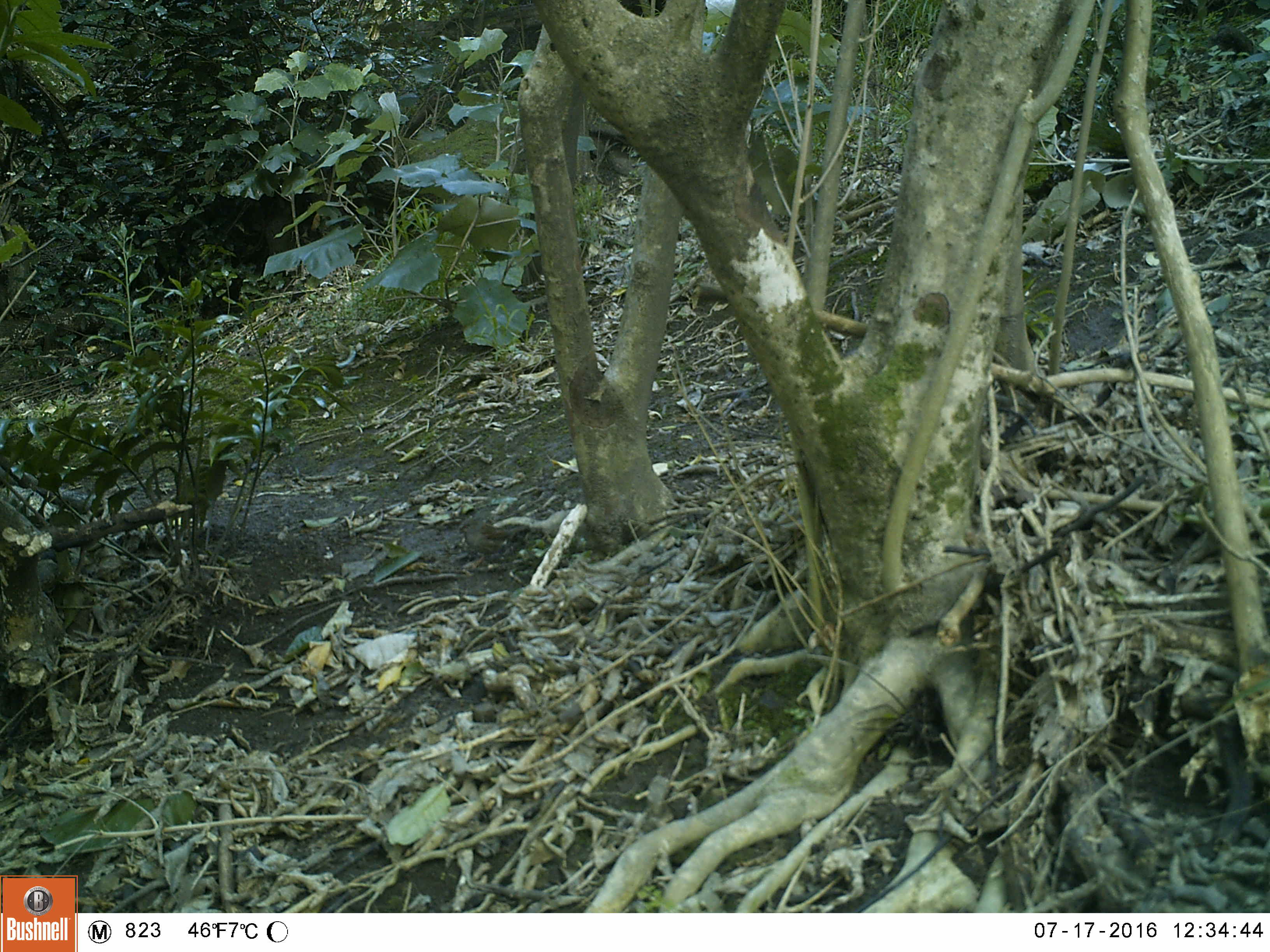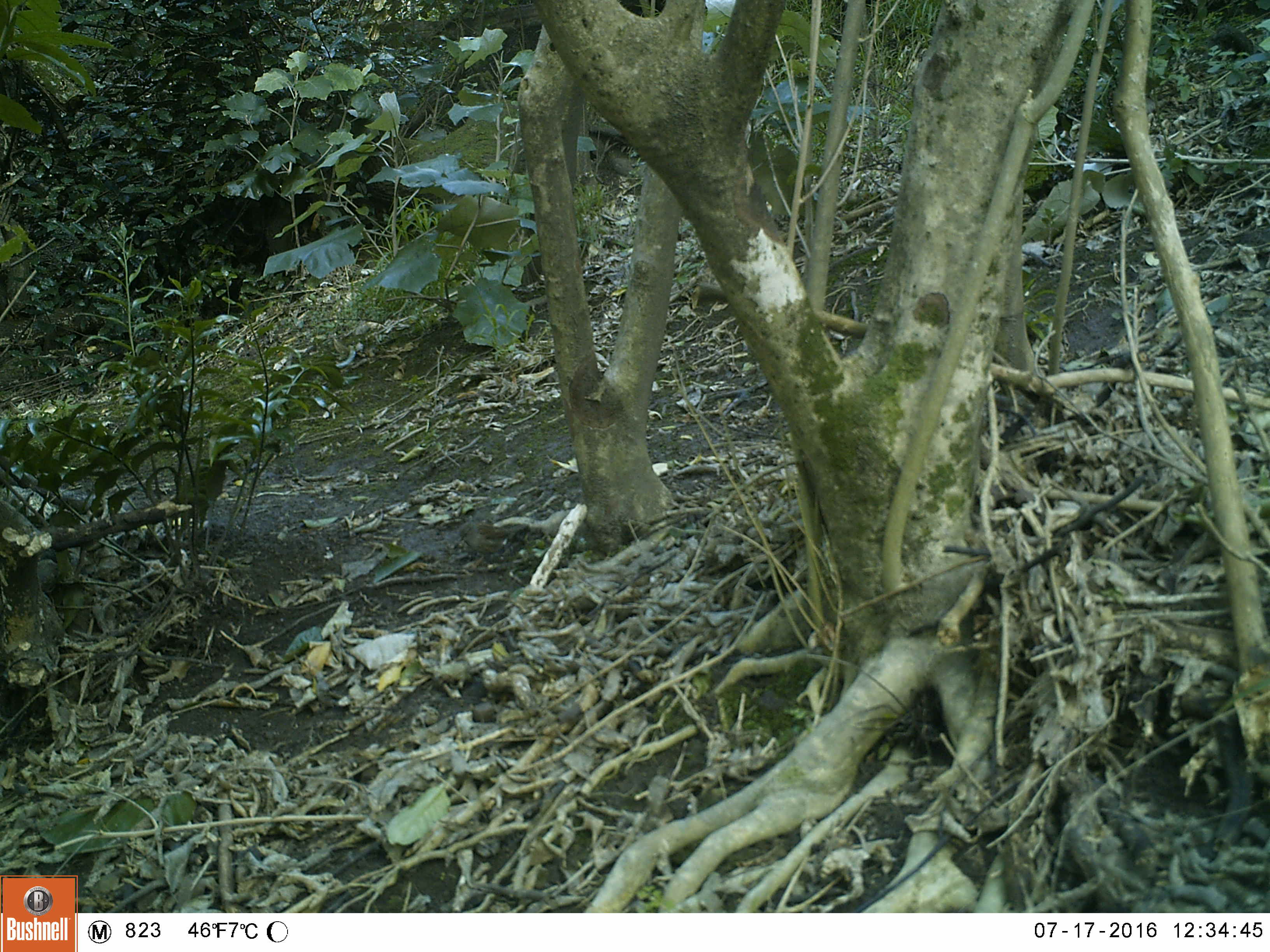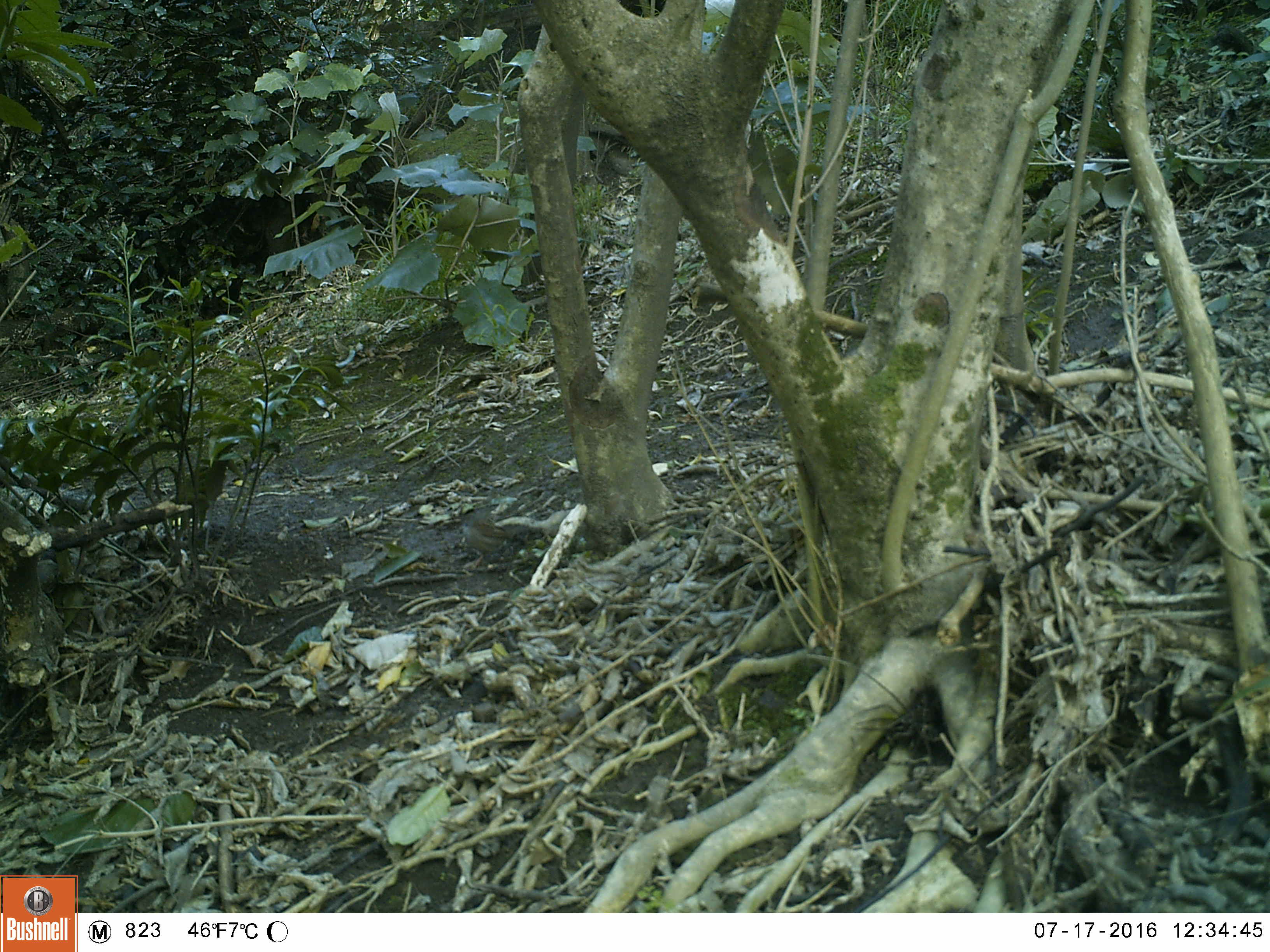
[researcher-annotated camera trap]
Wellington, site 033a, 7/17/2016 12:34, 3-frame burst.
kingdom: Animalia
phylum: Chordata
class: Aves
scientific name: Aves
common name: bird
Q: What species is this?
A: Bird (Aves).